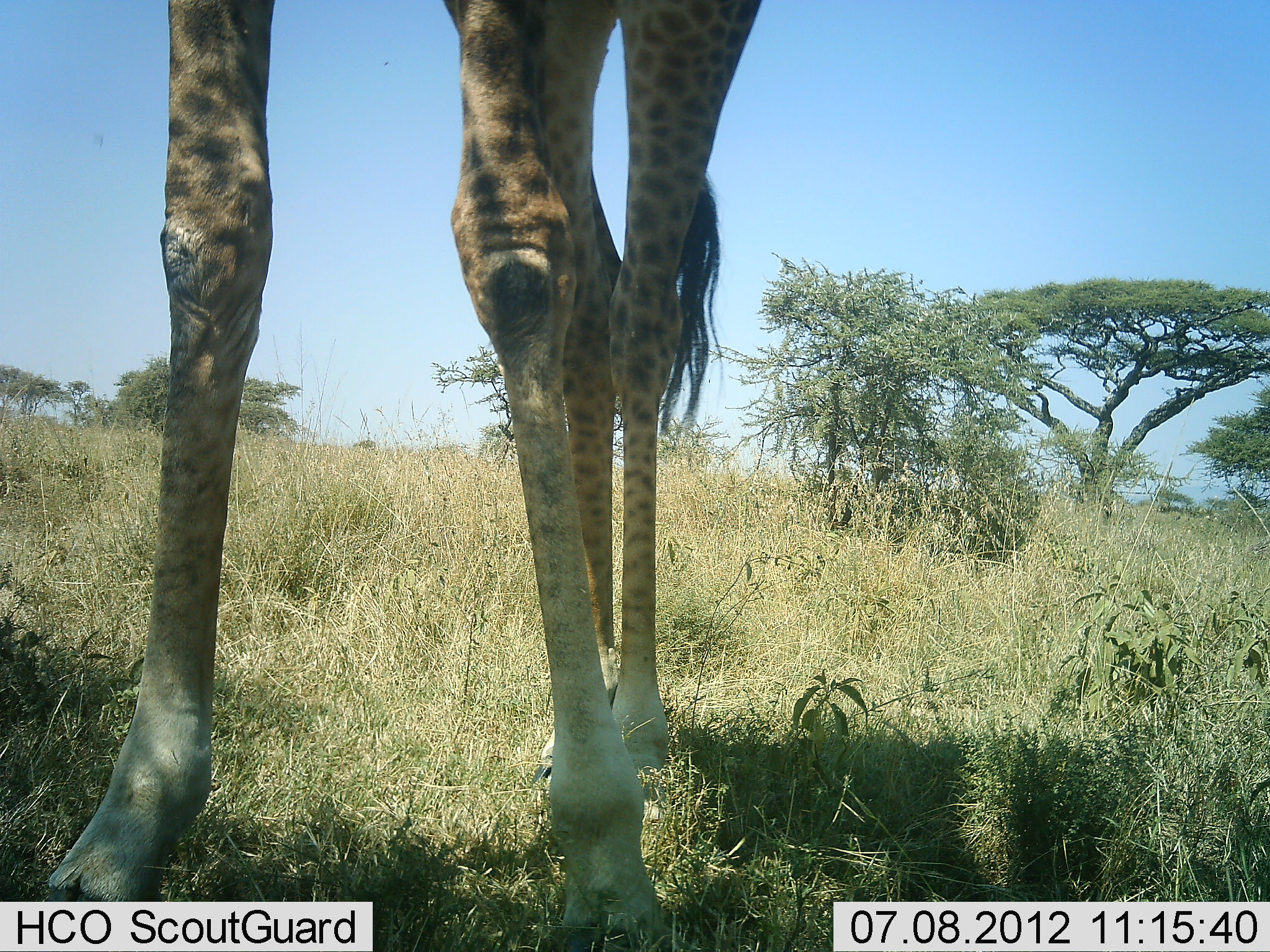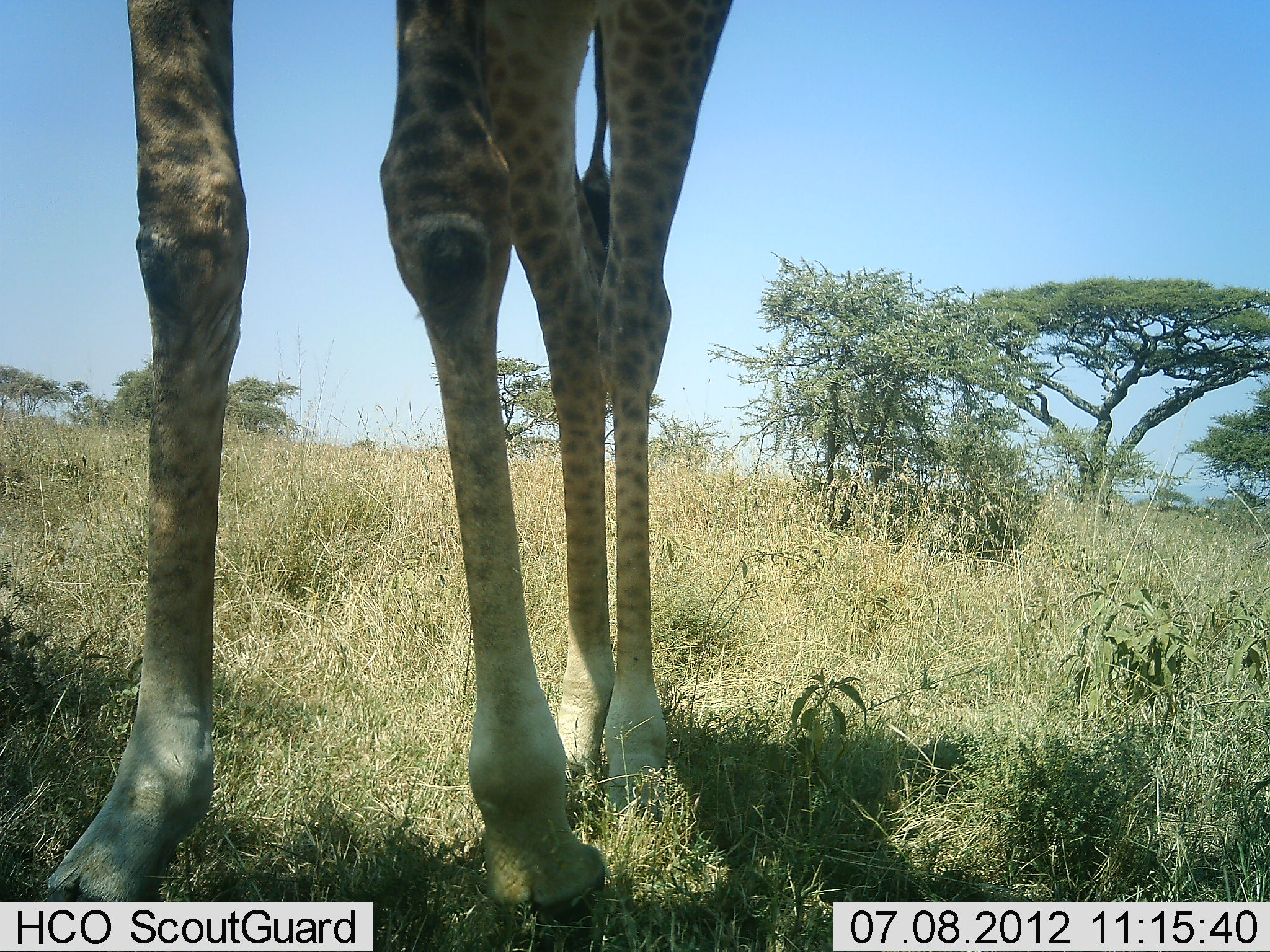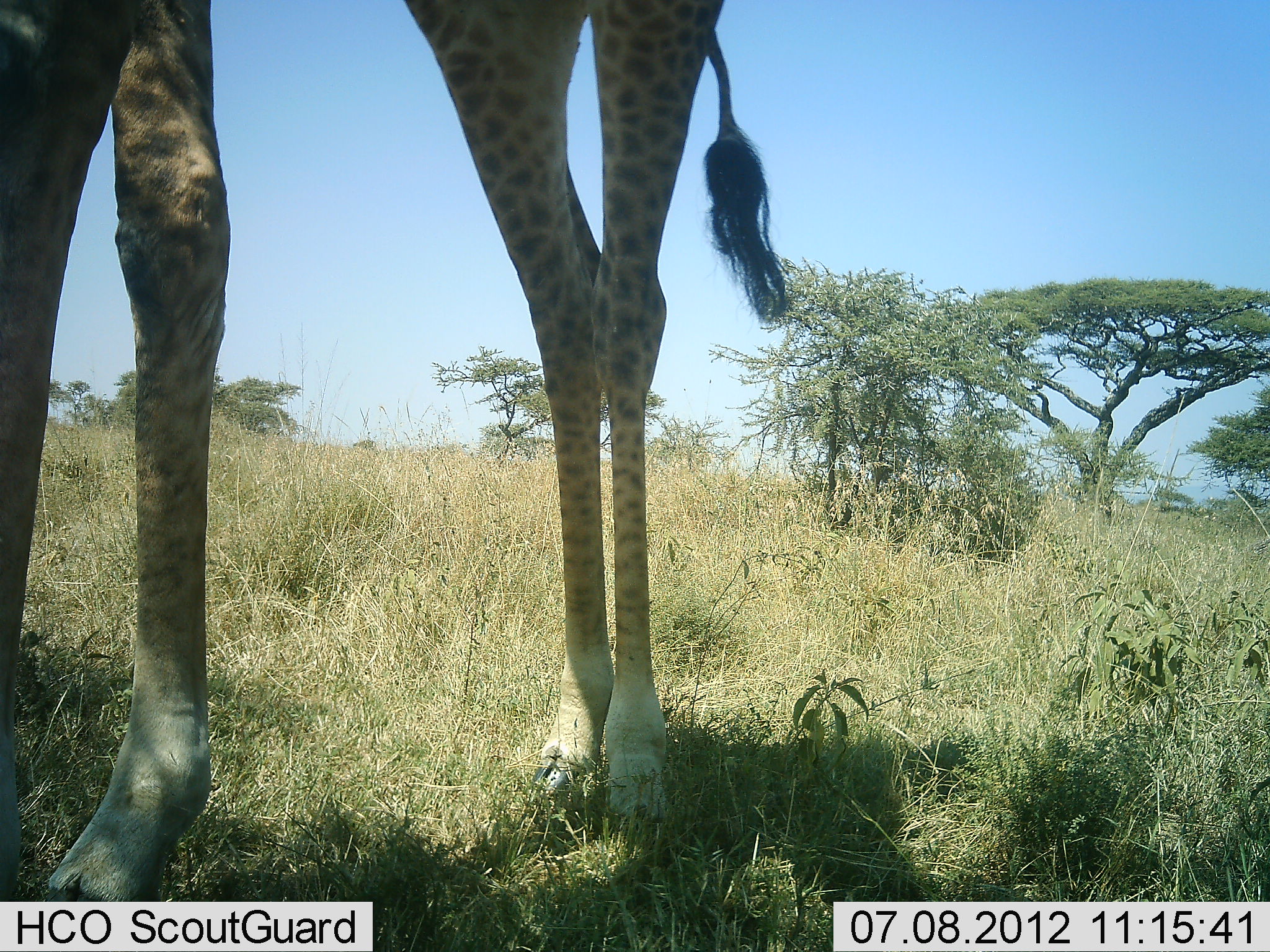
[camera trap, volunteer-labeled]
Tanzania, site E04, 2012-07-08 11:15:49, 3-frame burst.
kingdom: Animalia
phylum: Chordata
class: Mammalia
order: Artiodactyla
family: Giraffidae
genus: Giraffa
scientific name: Giraffa camelopardalis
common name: giraffe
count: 1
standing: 90%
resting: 0%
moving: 10%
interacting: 0%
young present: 0%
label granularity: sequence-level